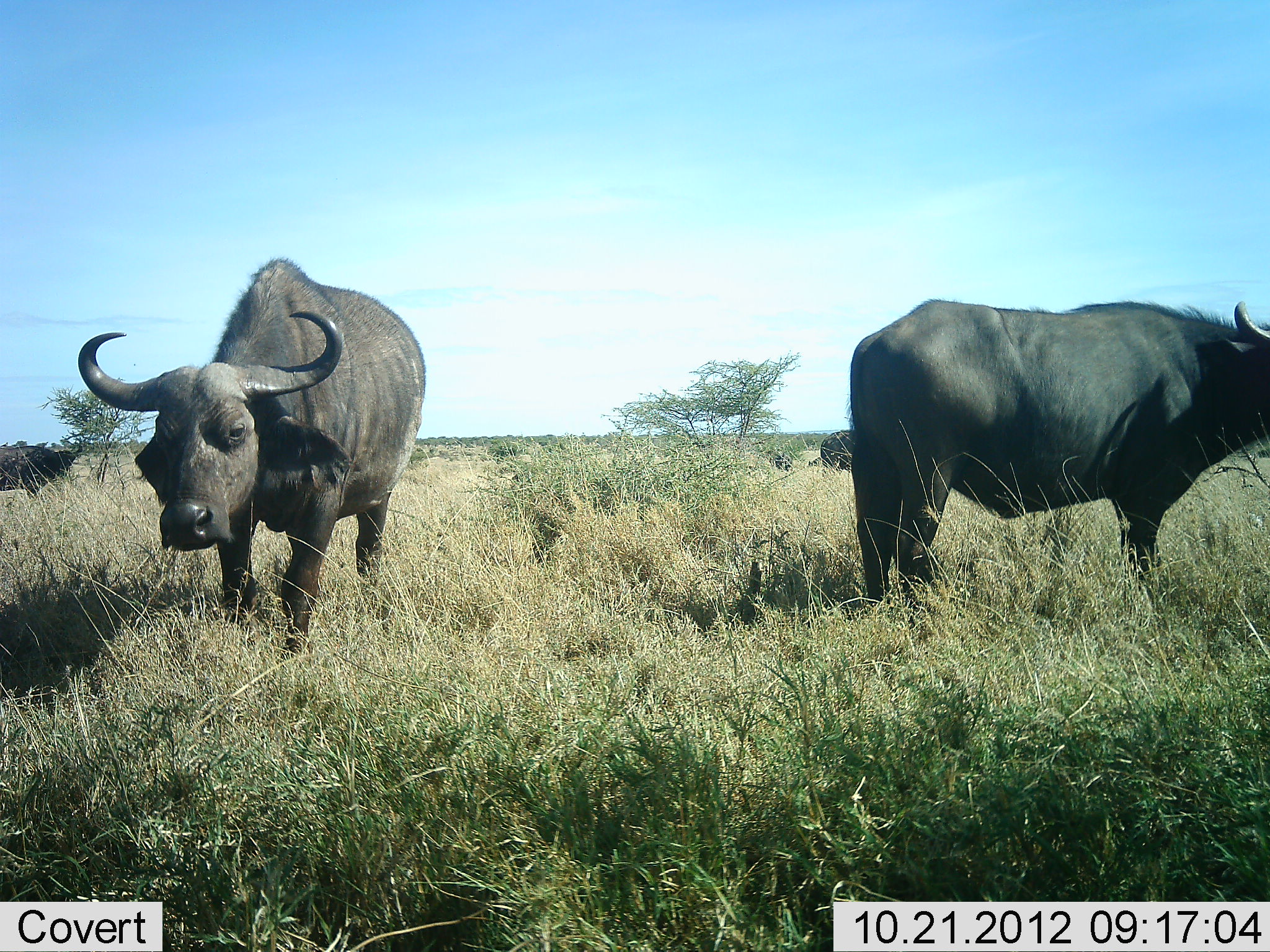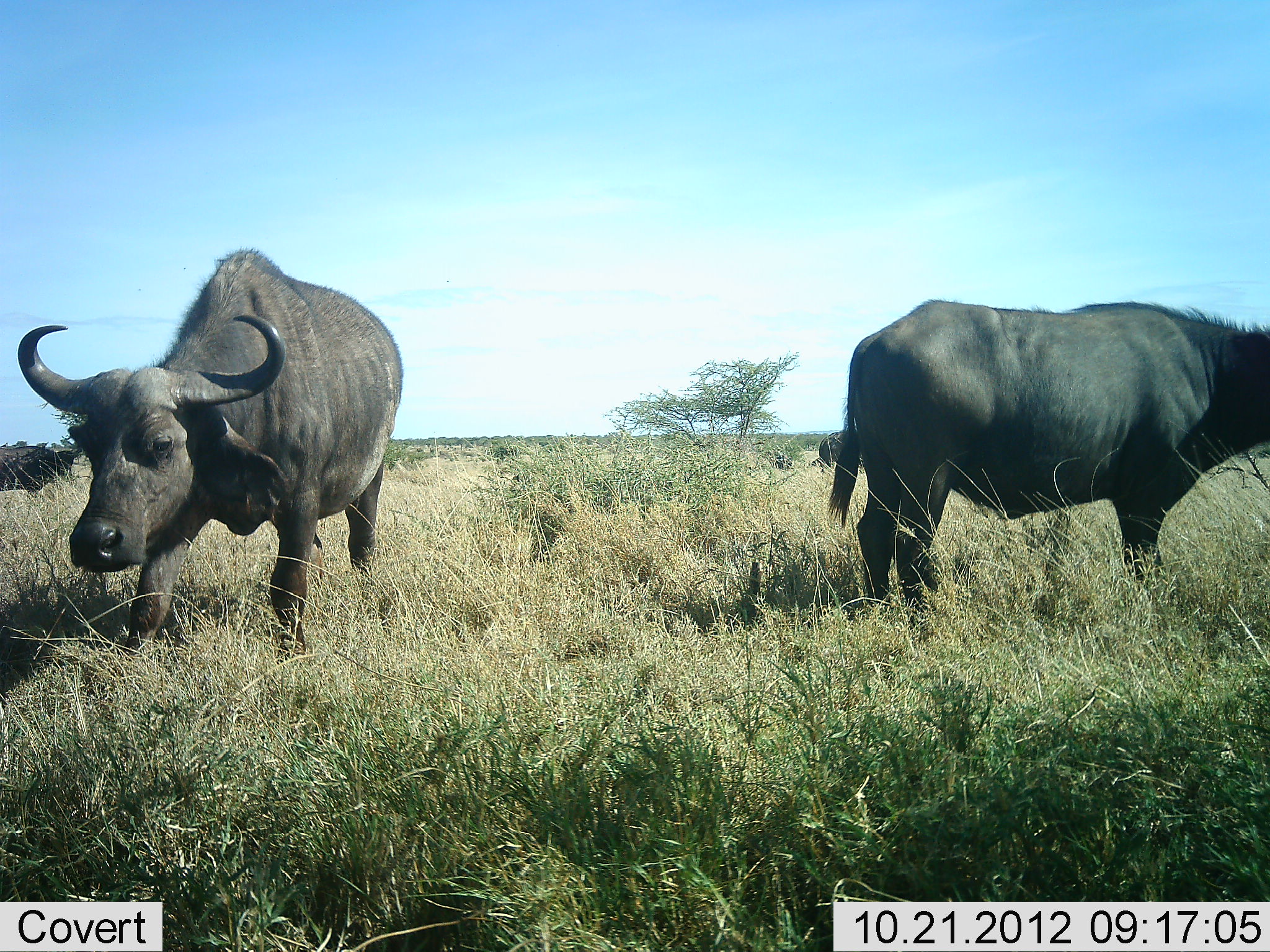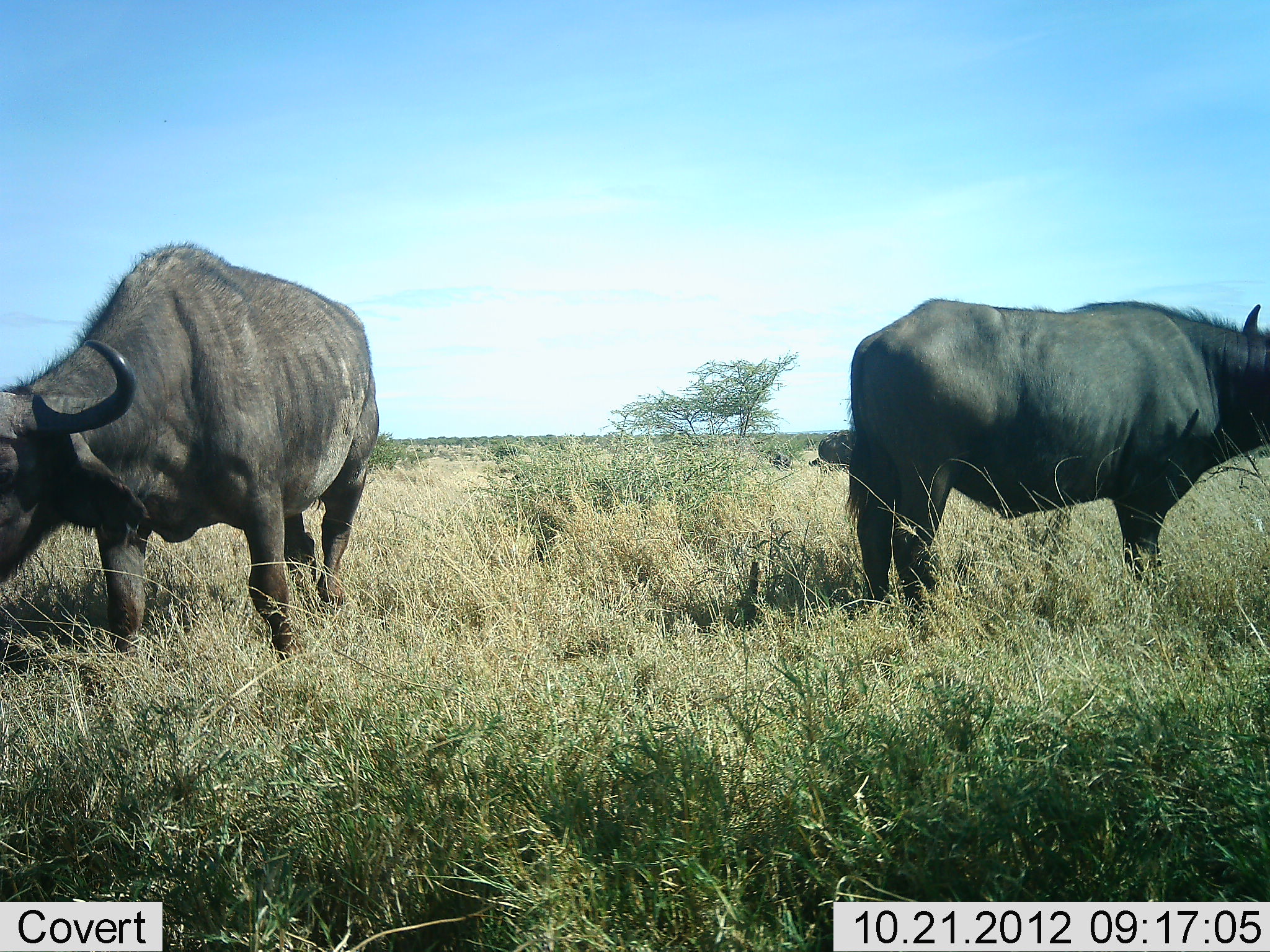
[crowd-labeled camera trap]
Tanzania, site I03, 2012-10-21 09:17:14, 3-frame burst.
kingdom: Animalia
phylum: Chordata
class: Mammalia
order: Artiodactyla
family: Bovidae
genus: Syncerus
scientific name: Syncerus caffer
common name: cape buffalo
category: buffalo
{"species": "buffalo (cape buffalo) (Syncerus caffer)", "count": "3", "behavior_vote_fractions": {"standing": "70%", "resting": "0%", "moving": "60%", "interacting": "0%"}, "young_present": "0%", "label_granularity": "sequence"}